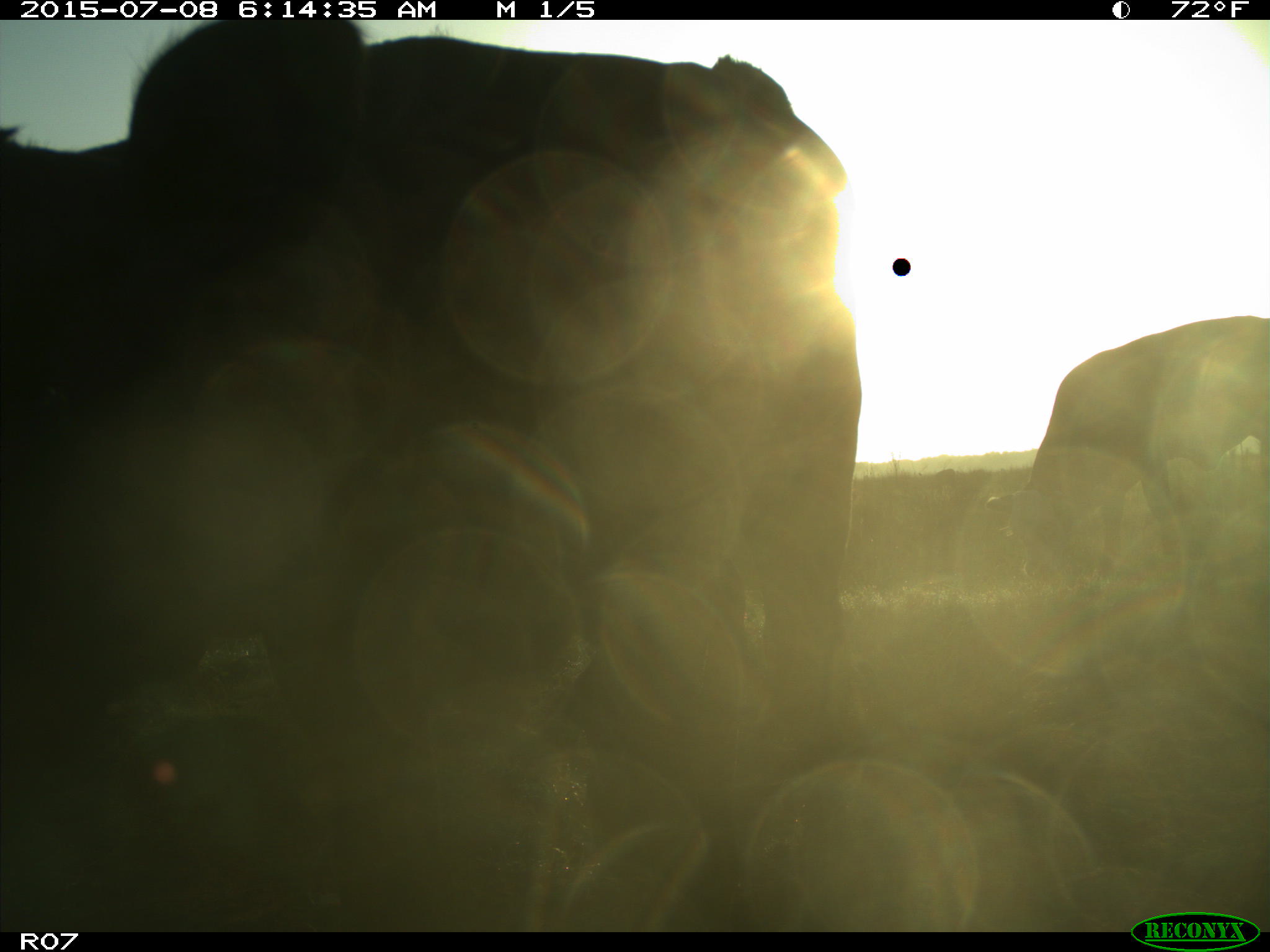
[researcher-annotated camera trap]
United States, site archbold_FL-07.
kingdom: Animalia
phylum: Chordata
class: Mammalia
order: Artiodactyla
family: Bovidae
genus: Bos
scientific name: Bos taurus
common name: domestic cow